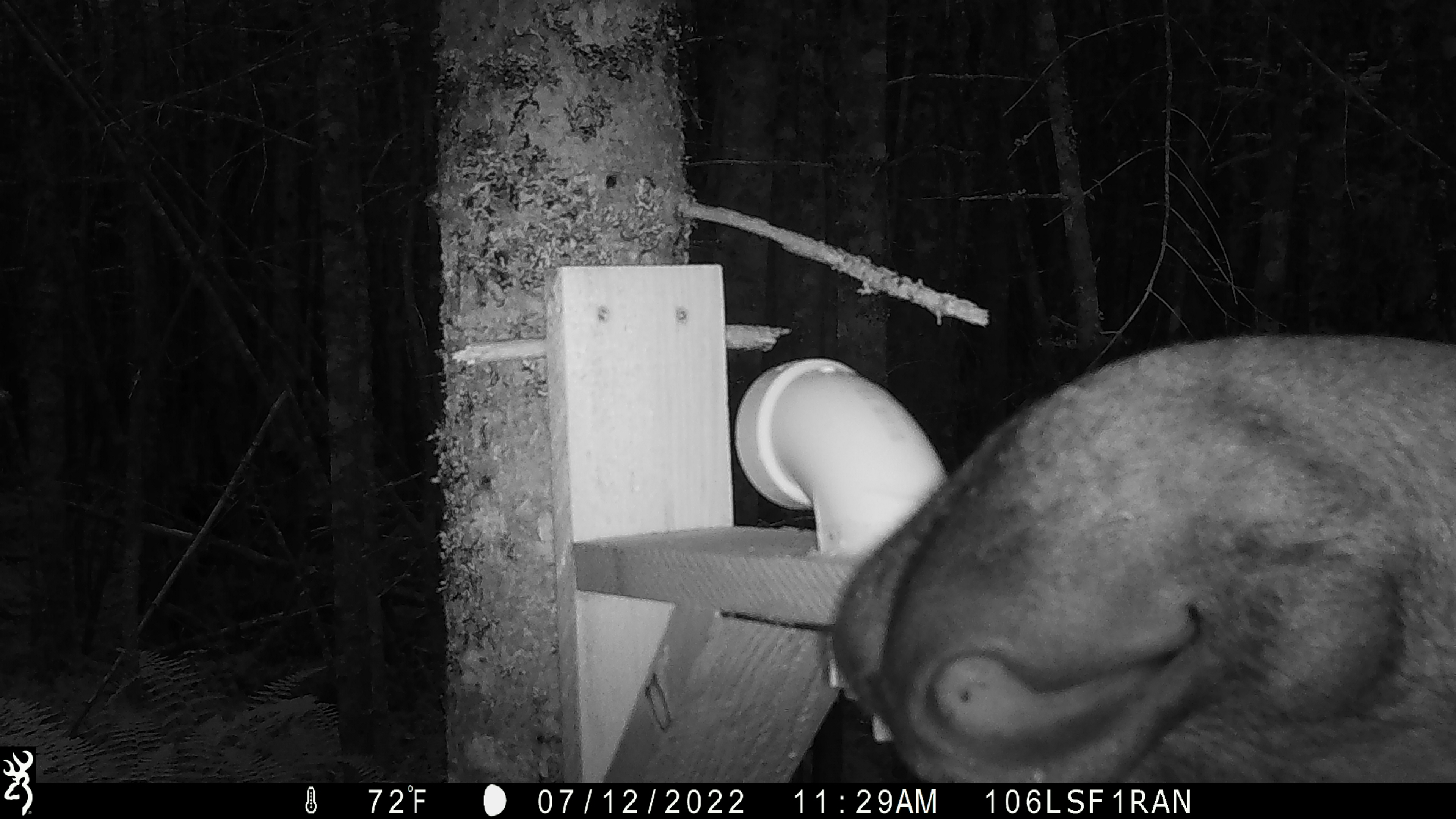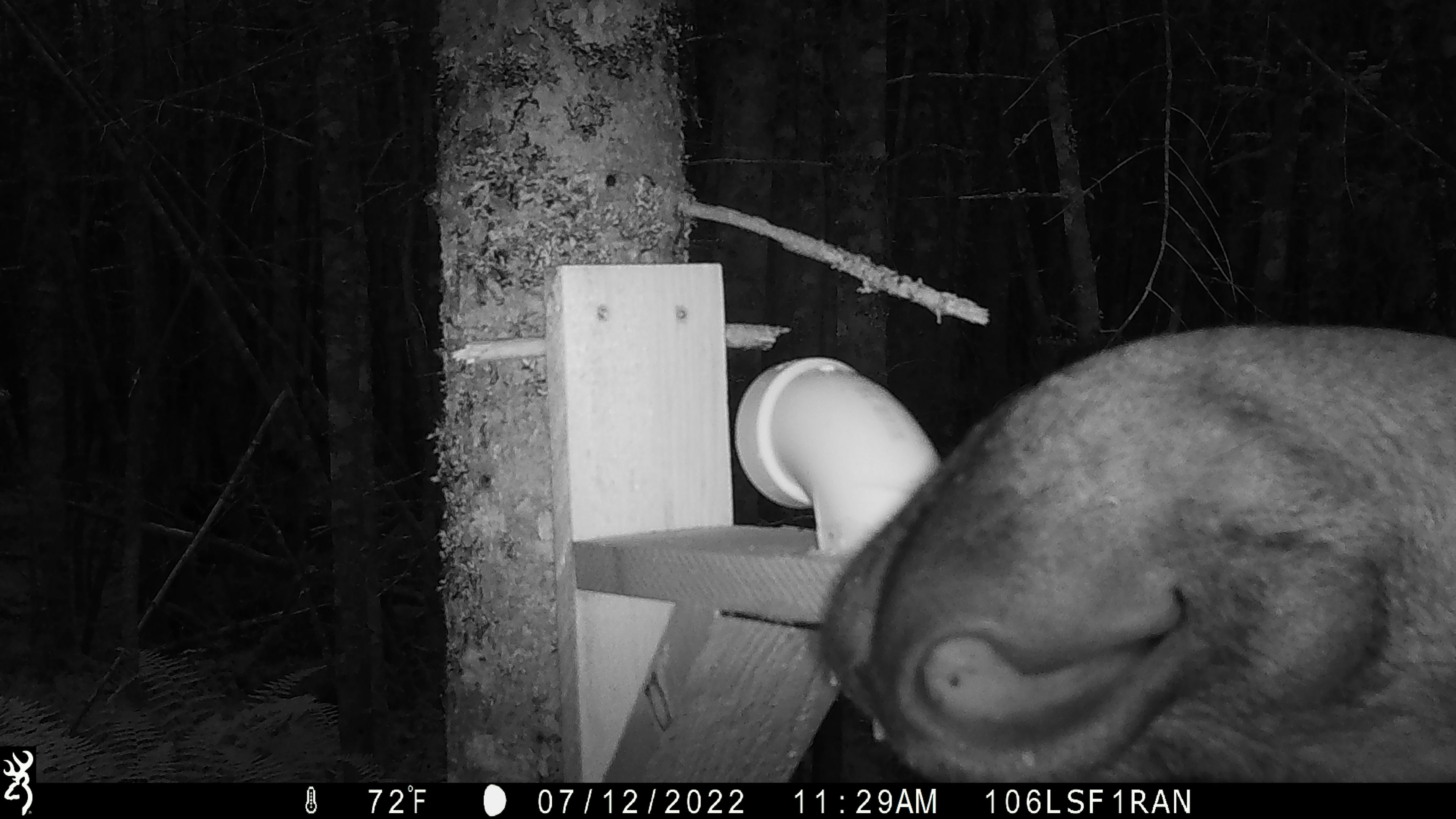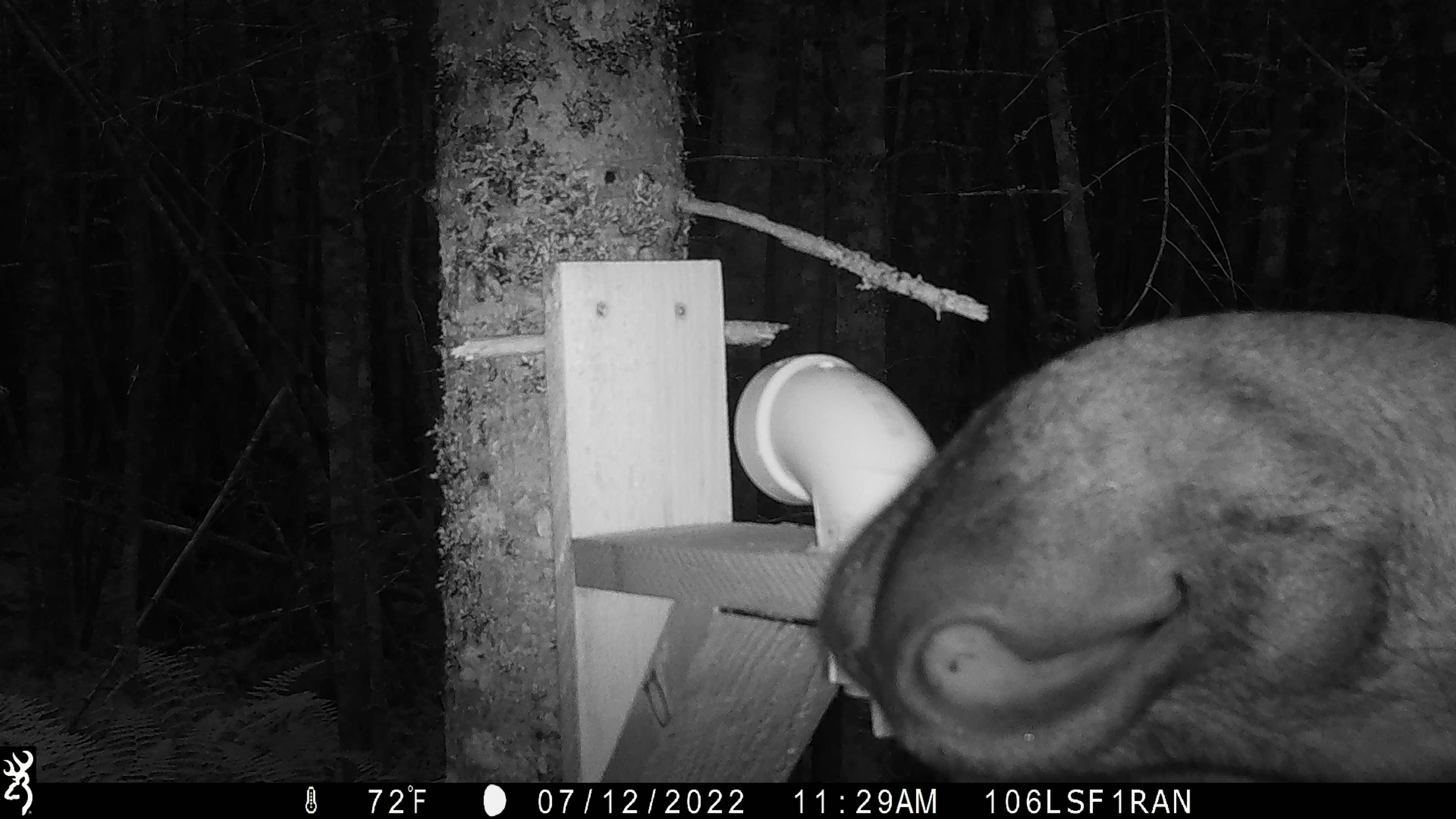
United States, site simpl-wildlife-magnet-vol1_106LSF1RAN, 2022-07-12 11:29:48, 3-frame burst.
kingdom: Animalia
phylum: Chordata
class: Mammalia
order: Artiodactyla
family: Cervidae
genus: Alces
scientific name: Alces alces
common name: moose